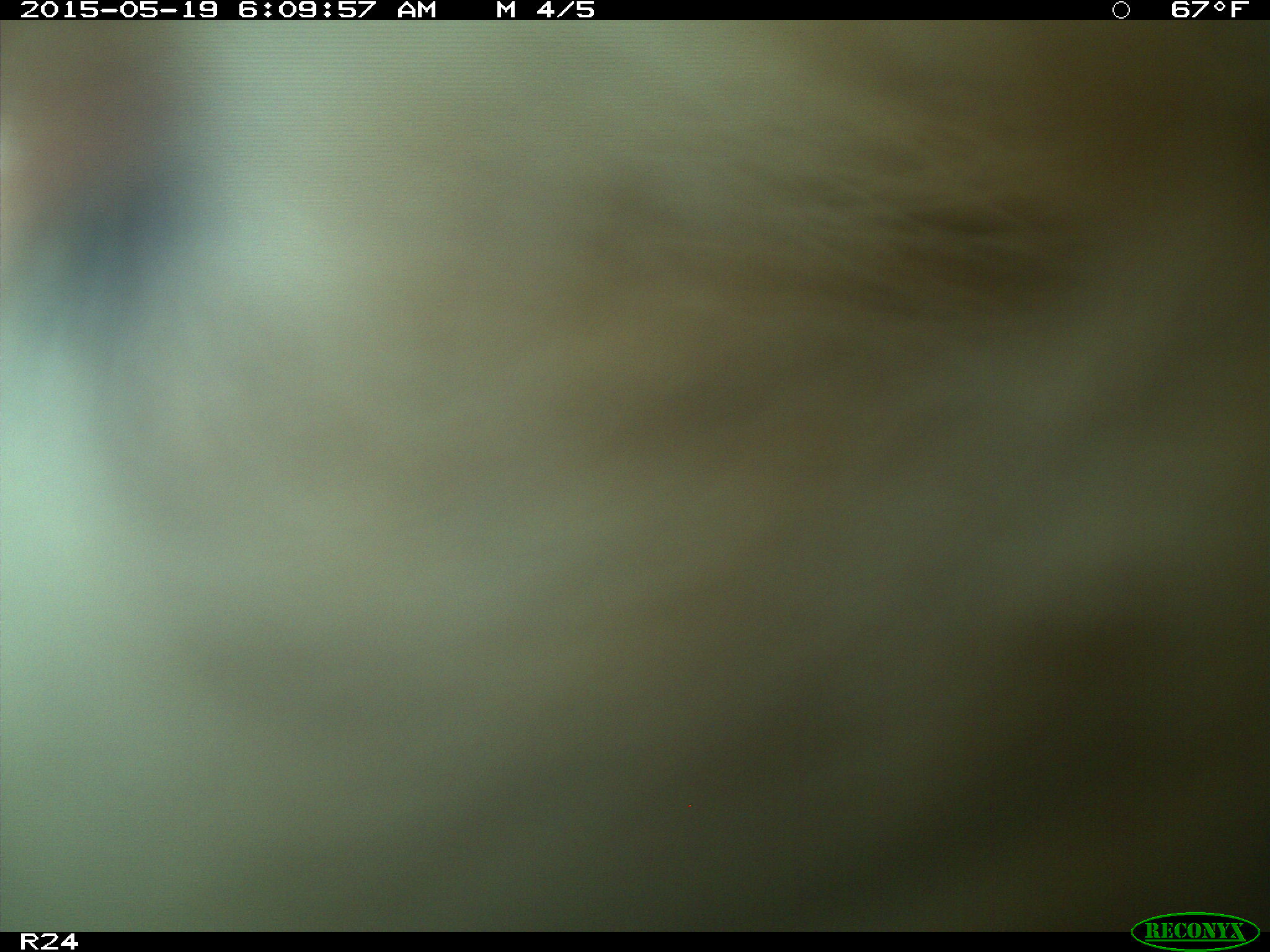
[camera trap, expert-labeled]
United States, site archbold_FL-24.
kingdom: Animalia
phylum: Chordata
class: Mammalia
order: Artiodactyla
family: Bovidae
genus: Bos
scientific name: Bos taurus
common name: domestic cow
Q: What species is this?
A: Bos taurus (domestic cow).